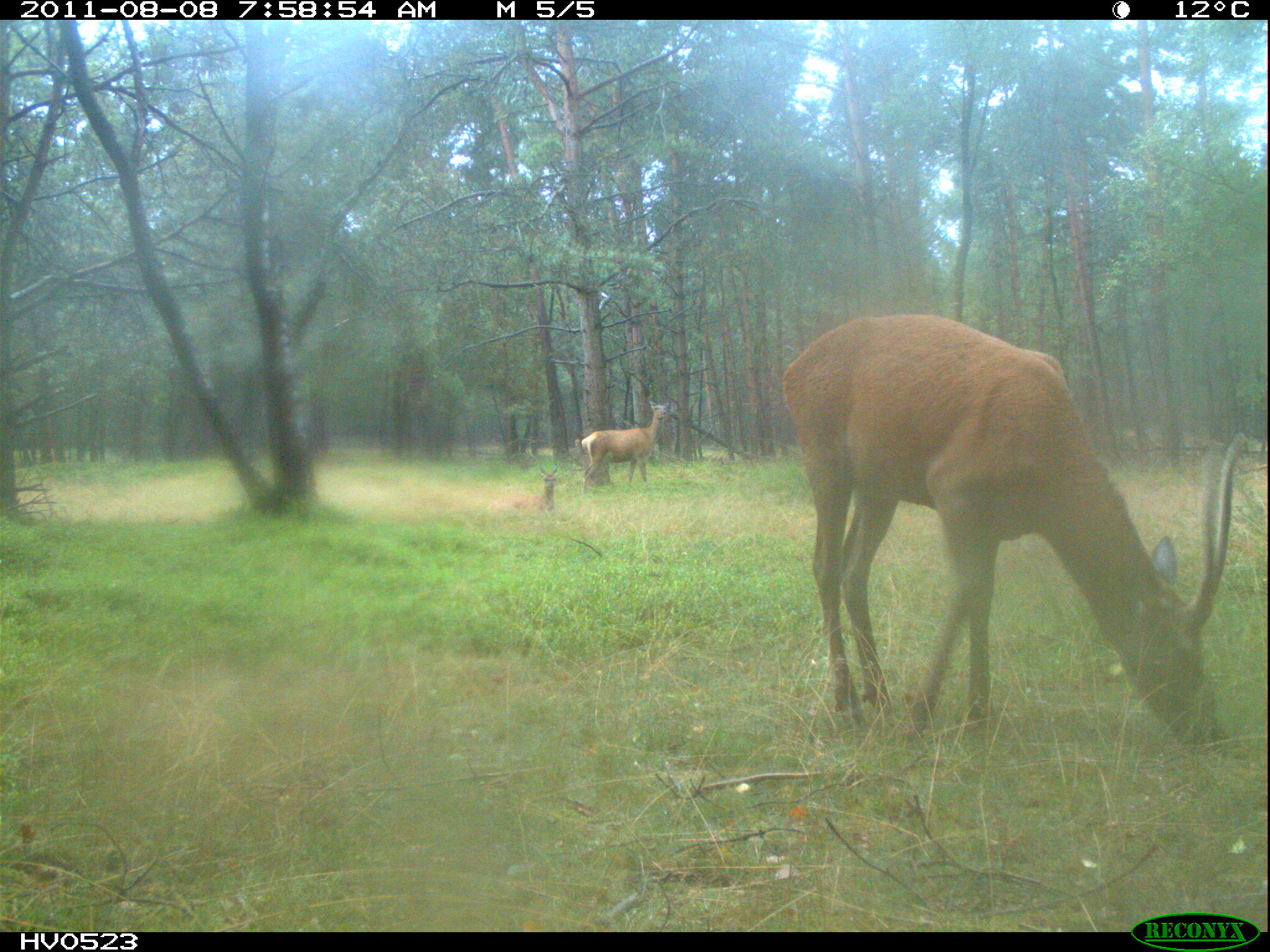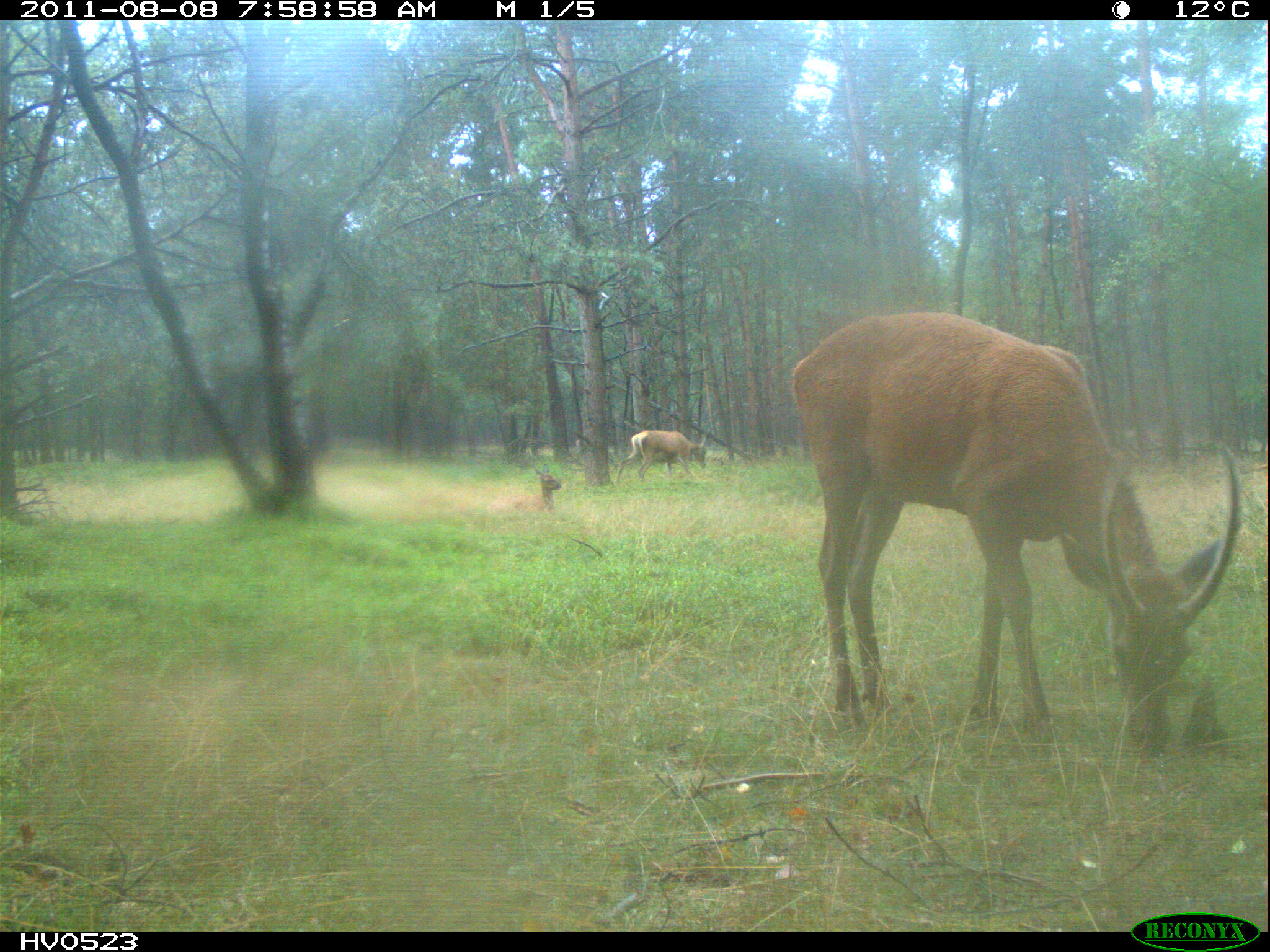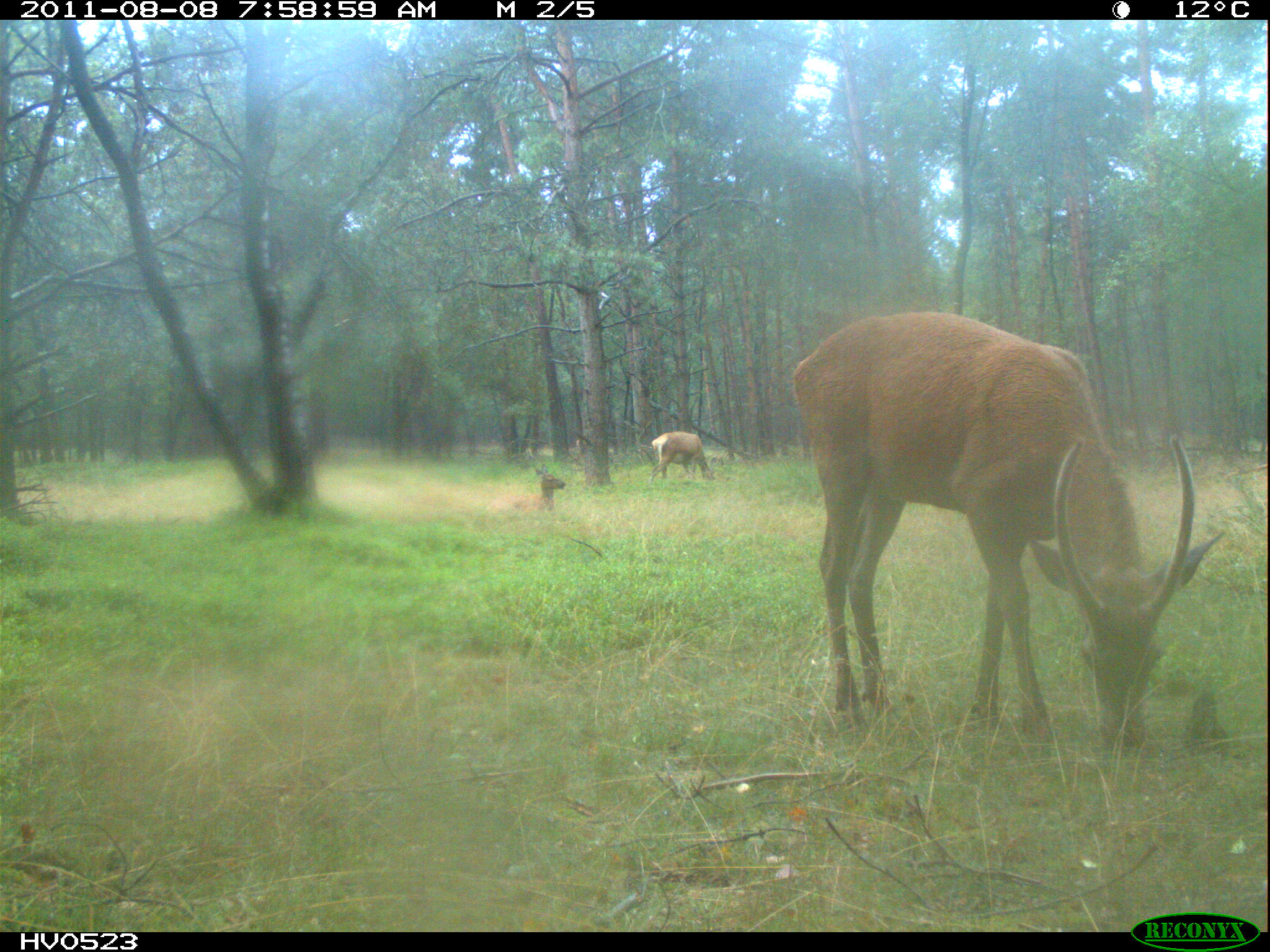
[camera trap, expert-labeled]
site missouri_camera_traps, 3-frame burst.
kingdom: Animalia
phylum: Chordata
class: Mammalia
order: Artiodactyla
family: Cervidae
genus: Cervus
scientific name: Cervus elaphus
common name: red deer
Red deer (Cervus elaphus). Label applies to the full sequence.